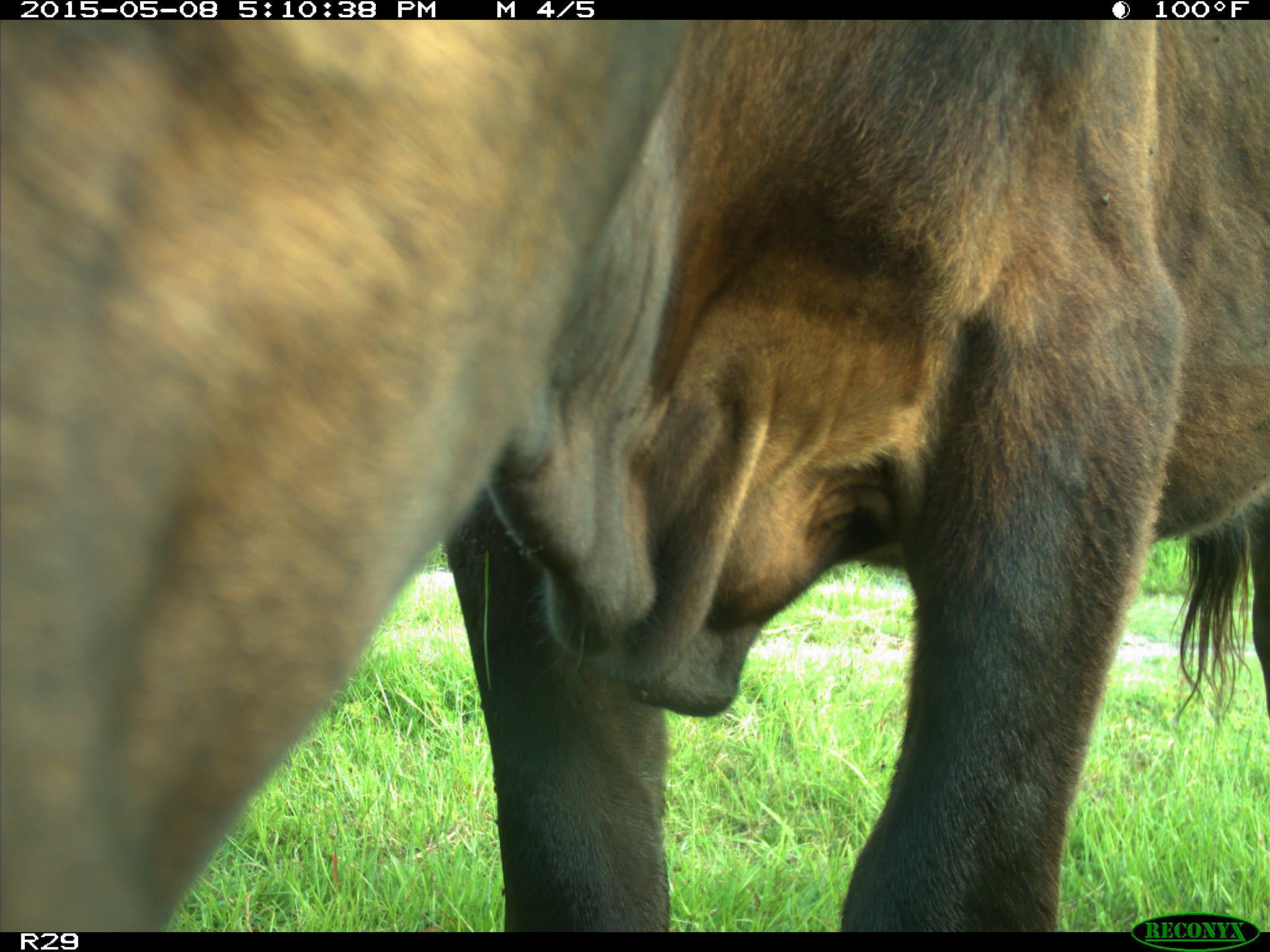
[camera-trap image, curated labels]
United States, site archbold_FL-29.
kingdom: Animalia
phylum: Chordata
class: Mammalia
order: Artiodactyla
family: Bovidae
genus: Bos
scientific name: Bos taurus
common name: domestic cow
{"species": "Bos taurus (domestic cow)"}